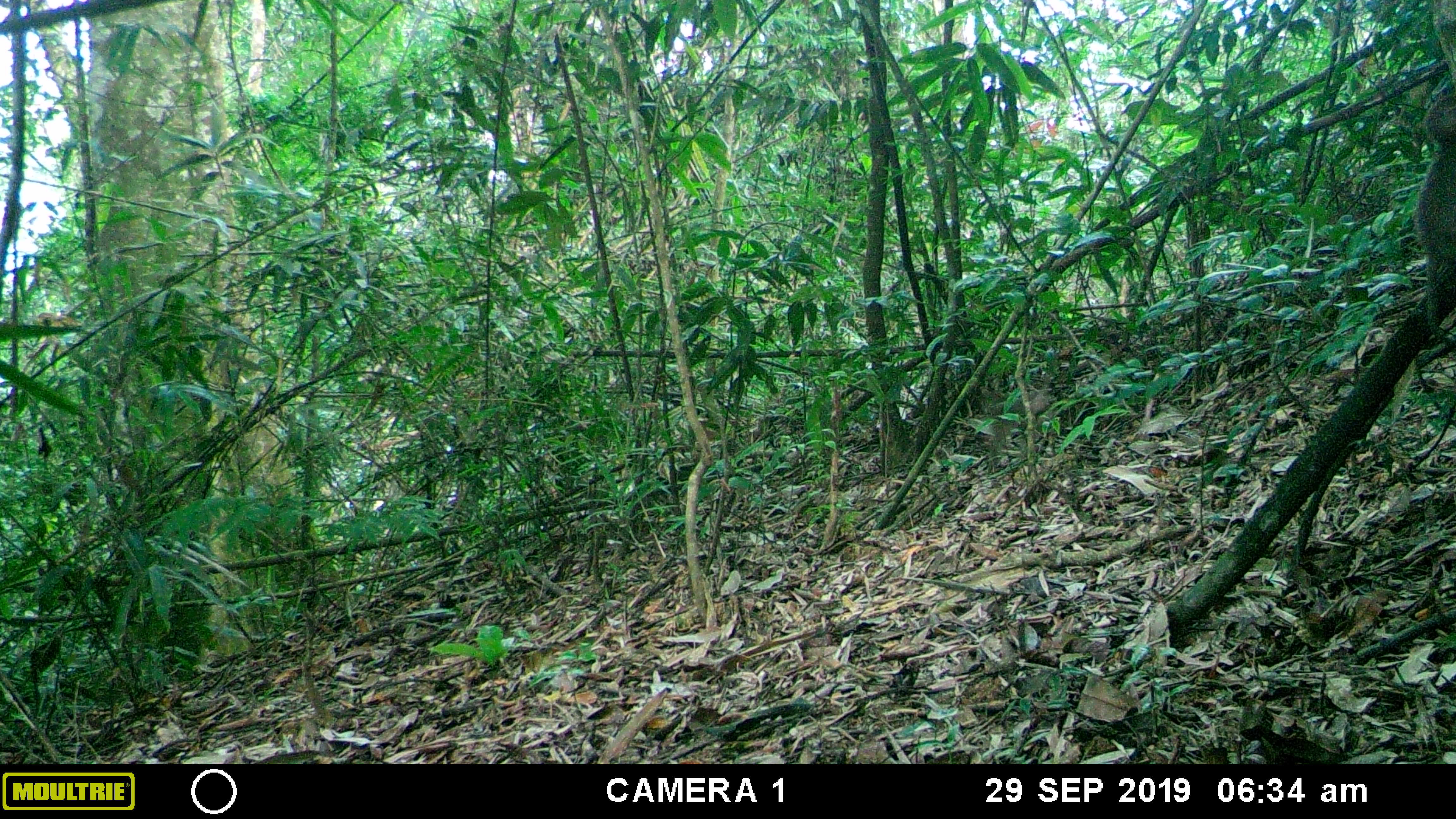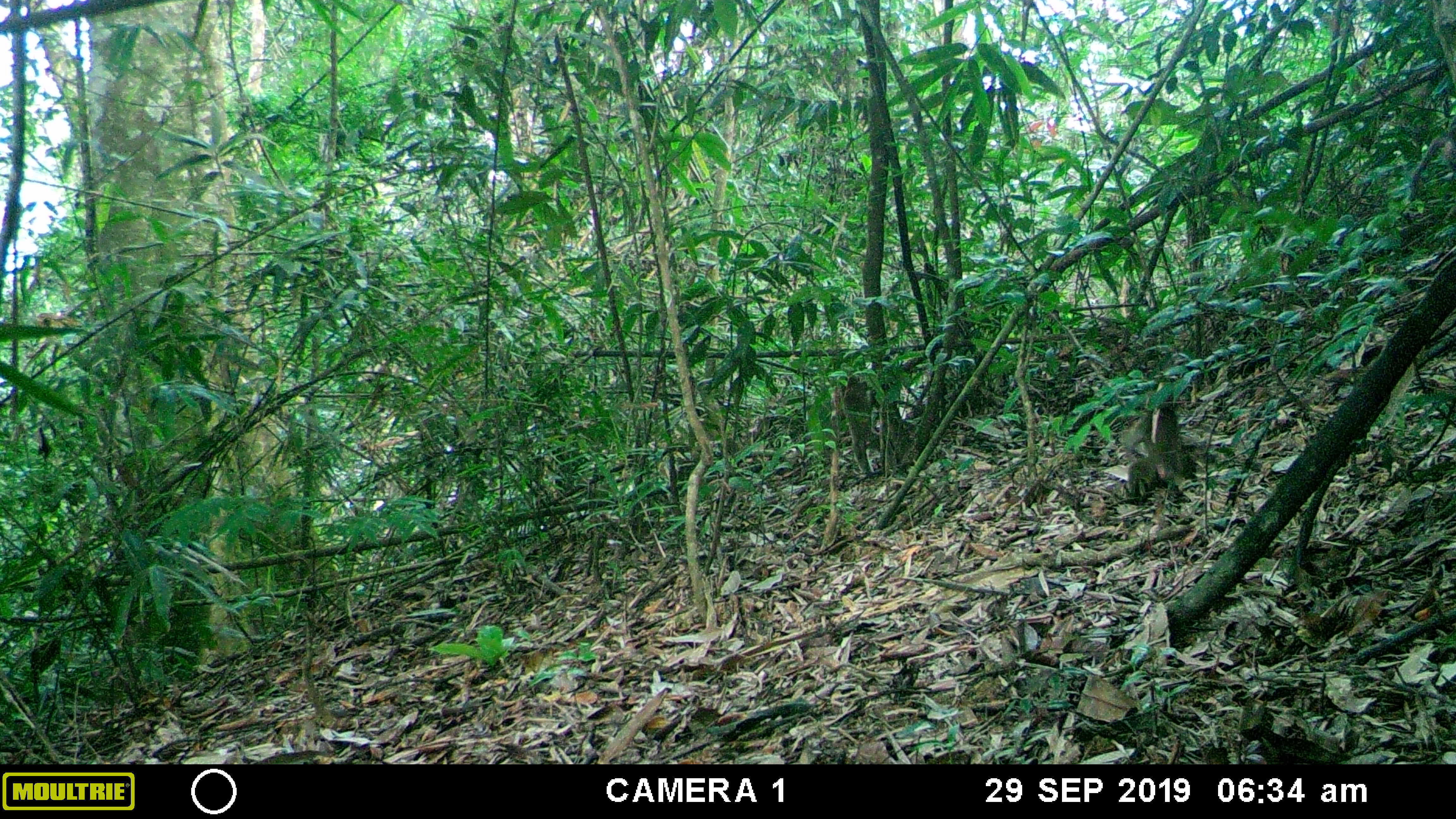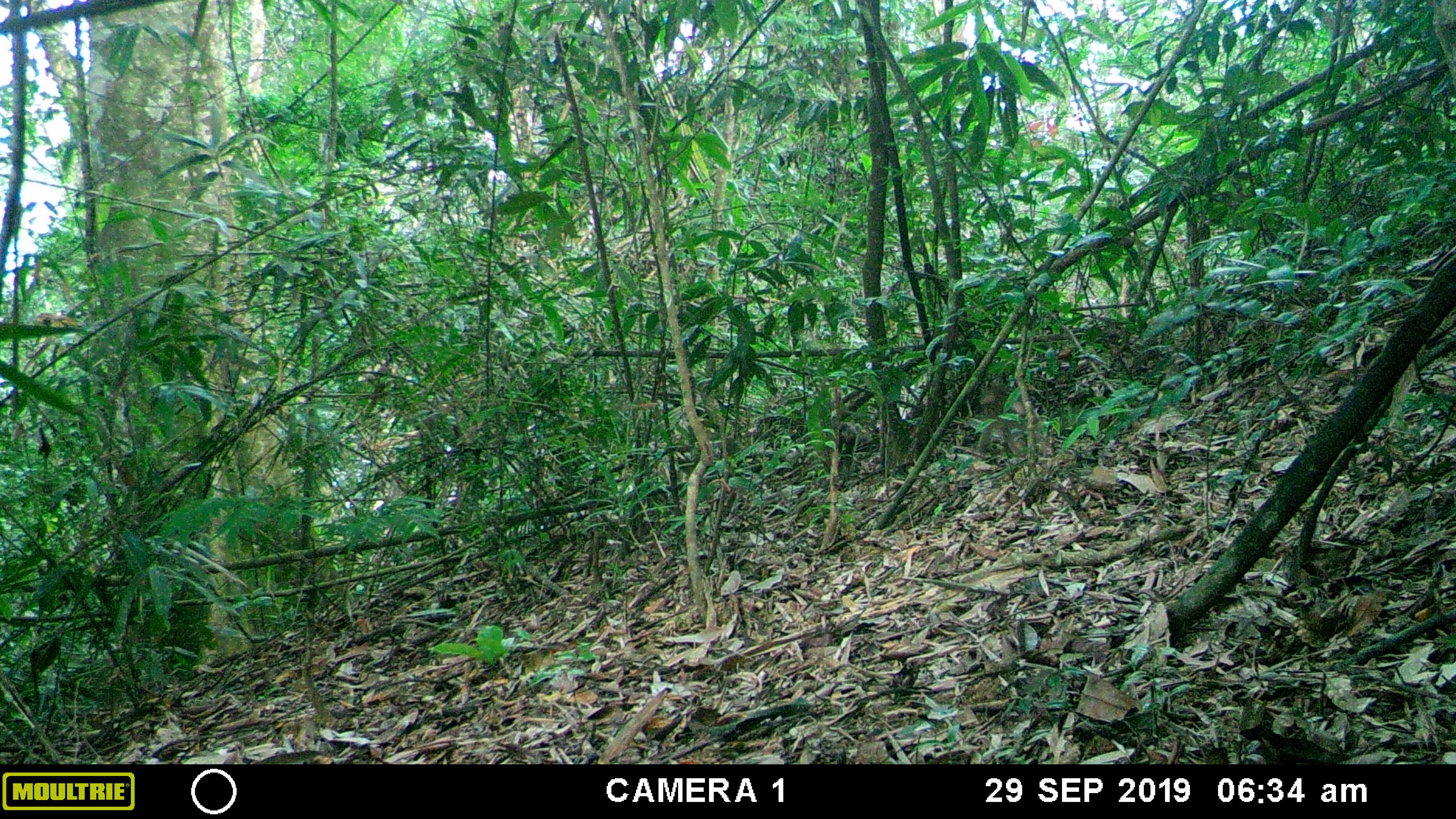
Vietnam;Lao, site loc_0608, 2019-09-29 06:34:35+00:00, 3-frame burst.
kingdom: Animalia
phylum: Chordata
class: Mammalia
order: Primates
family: Cercopithecidae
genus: Macaca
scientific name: Macaca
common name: macaques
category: assam or rhesus macaque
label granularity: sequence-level